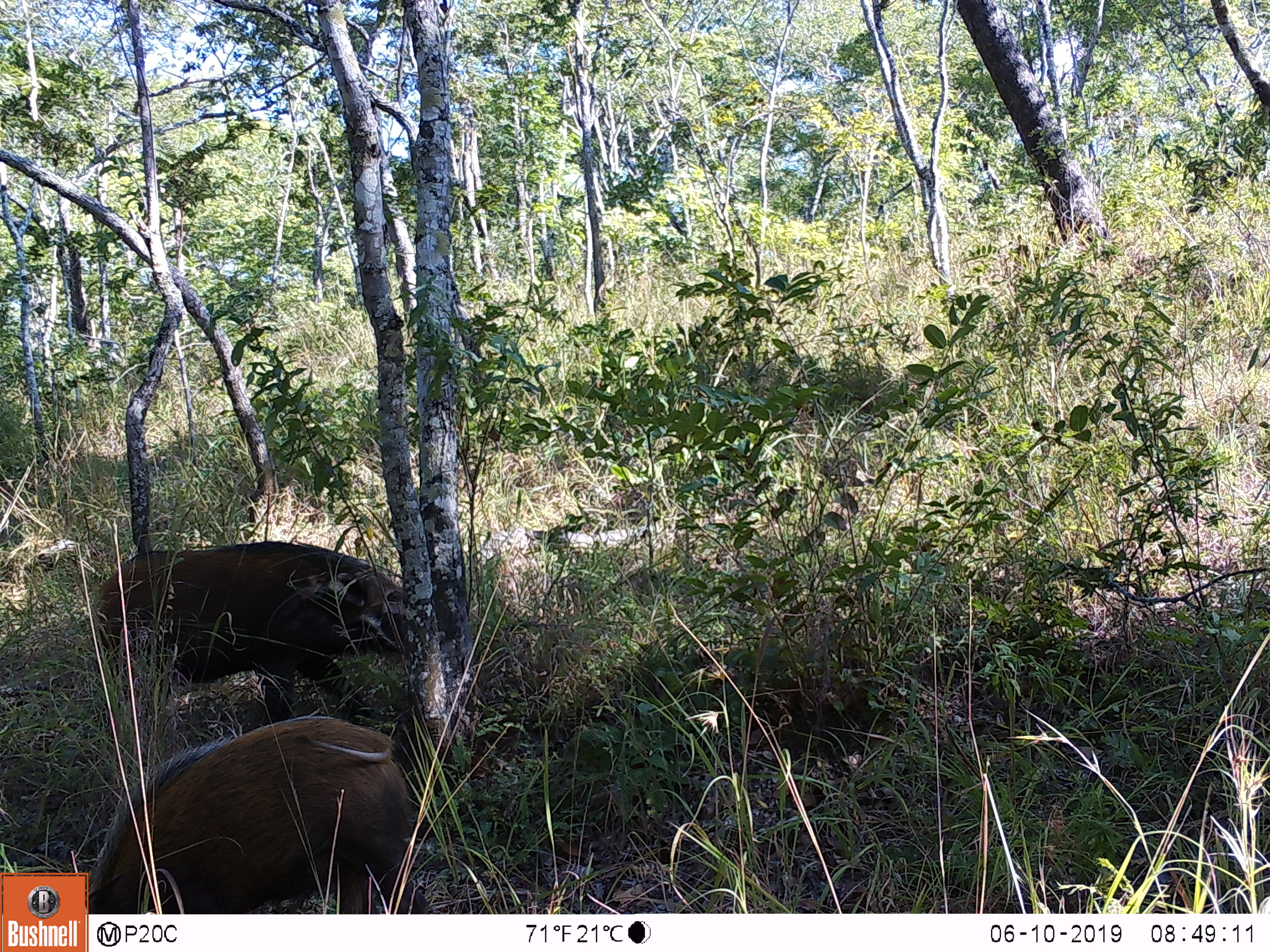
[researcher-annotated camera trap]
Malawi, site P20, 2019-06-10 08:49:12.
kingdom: Animalia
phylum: Chordata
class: Mammalia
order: Artiodactyla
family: Suidae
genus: Potamochoerus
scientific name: Potamochoerus larvatus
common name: bushpig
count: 2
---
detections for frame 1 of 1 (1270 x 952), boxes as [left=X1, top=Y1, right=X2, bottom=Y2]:
bushpig: [left=90, top=714, right=442, bottom=912]; [left=86, top=538, right=439, bottom=721]